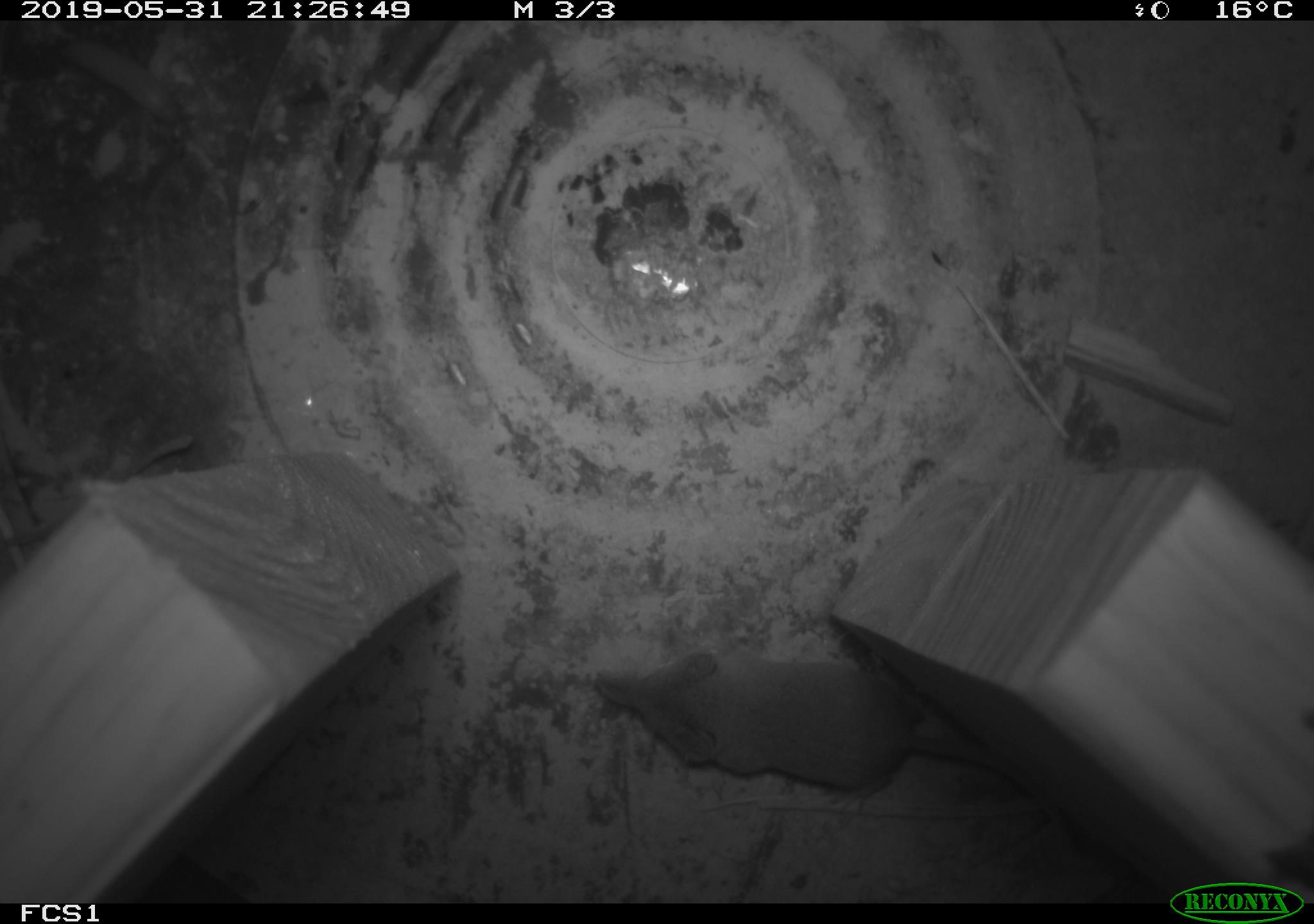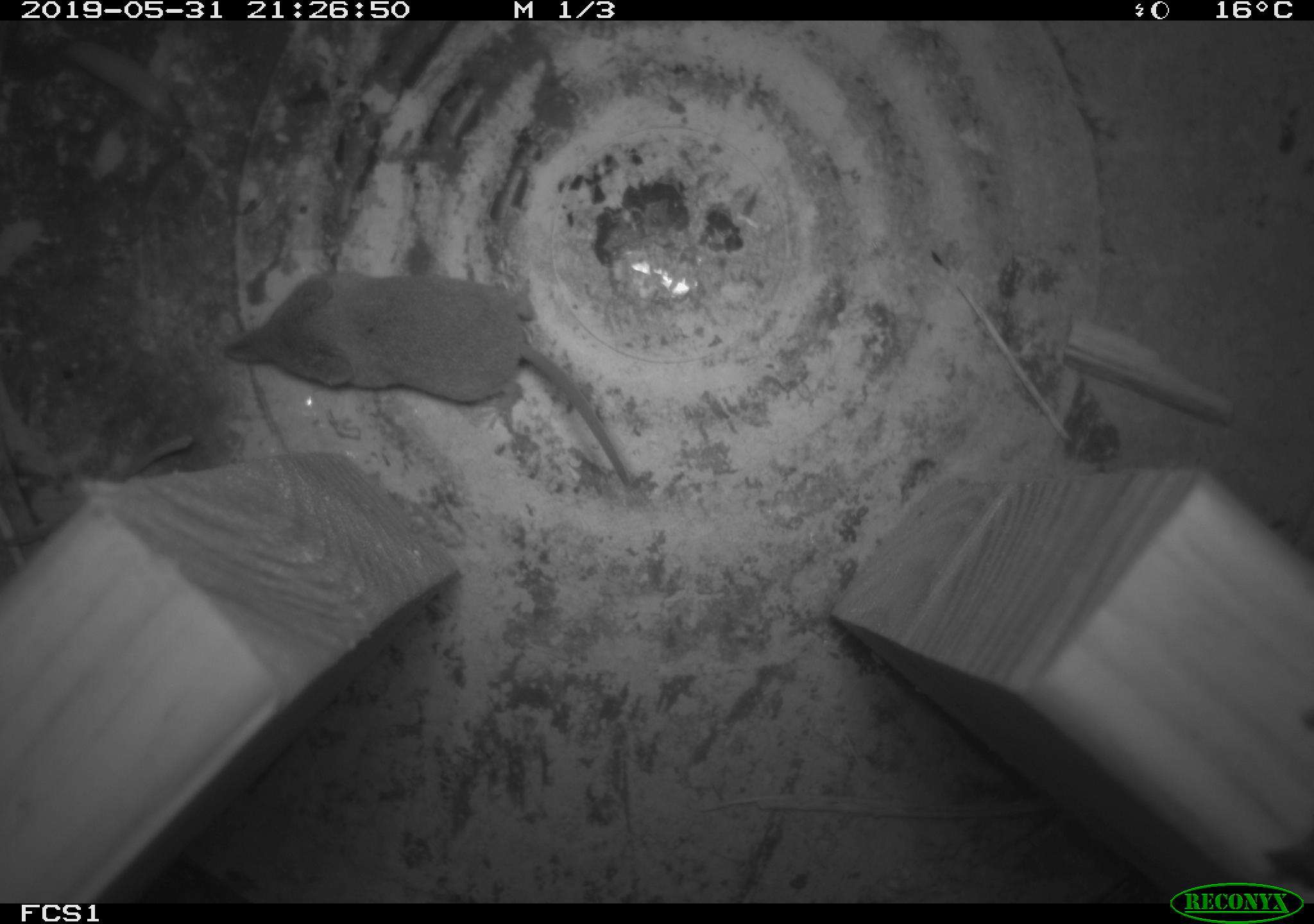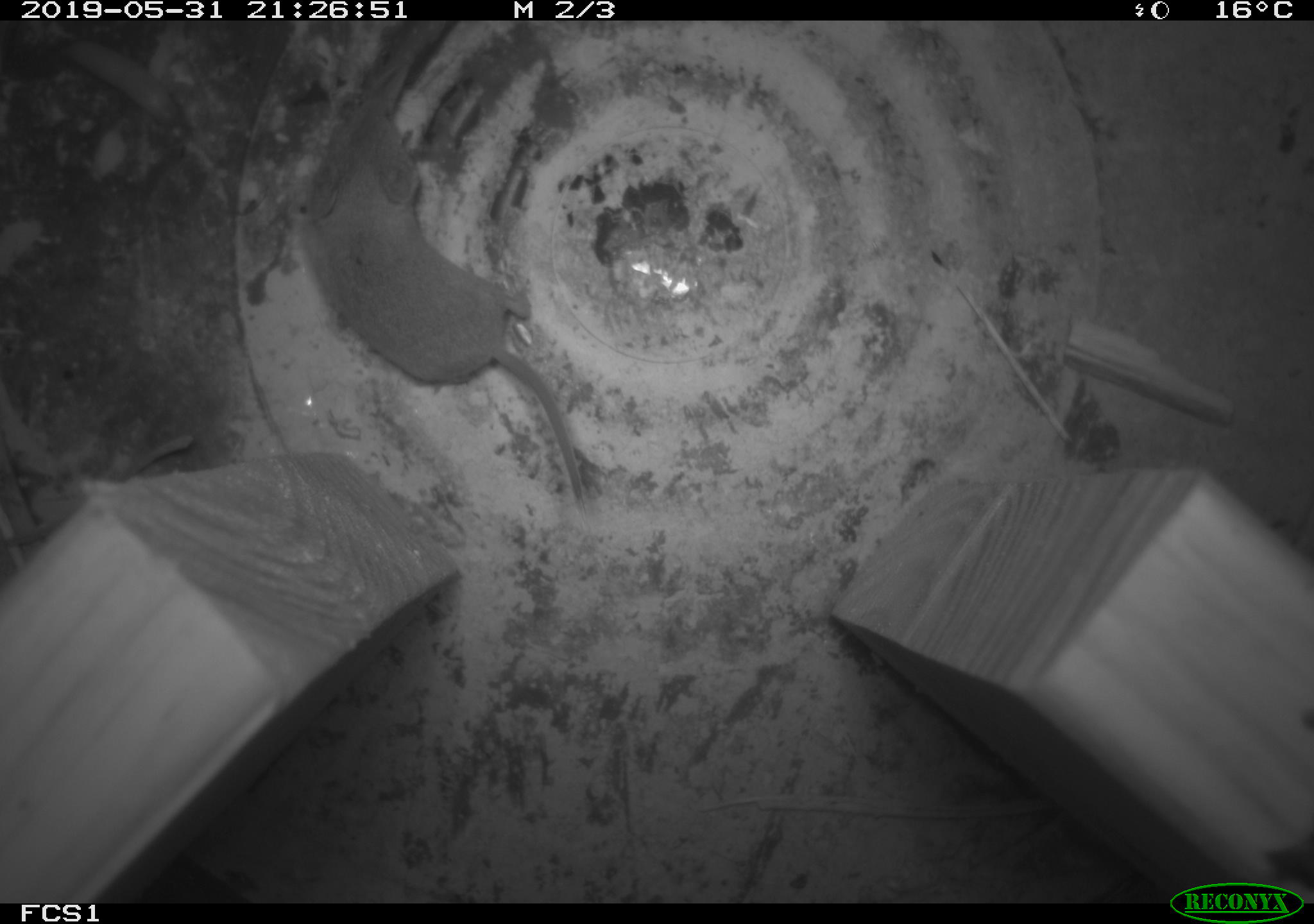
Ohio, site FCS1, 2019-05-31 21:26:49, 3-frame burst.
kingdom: Animalia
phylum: Chordata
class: Mammalia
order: Eulipotyphla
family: Soricidae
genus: Sorex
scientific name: Sorex cinereus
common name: masked shrew